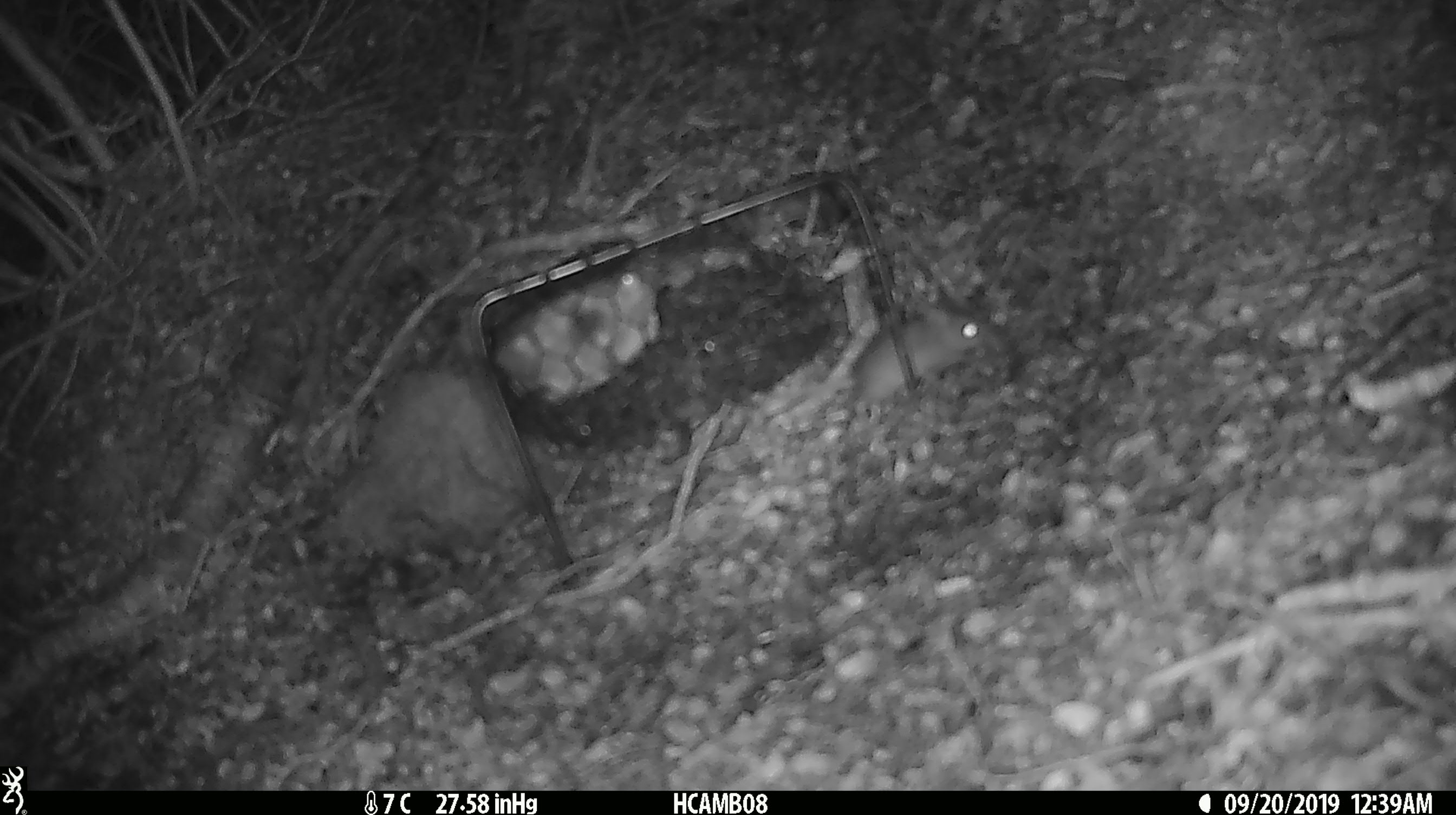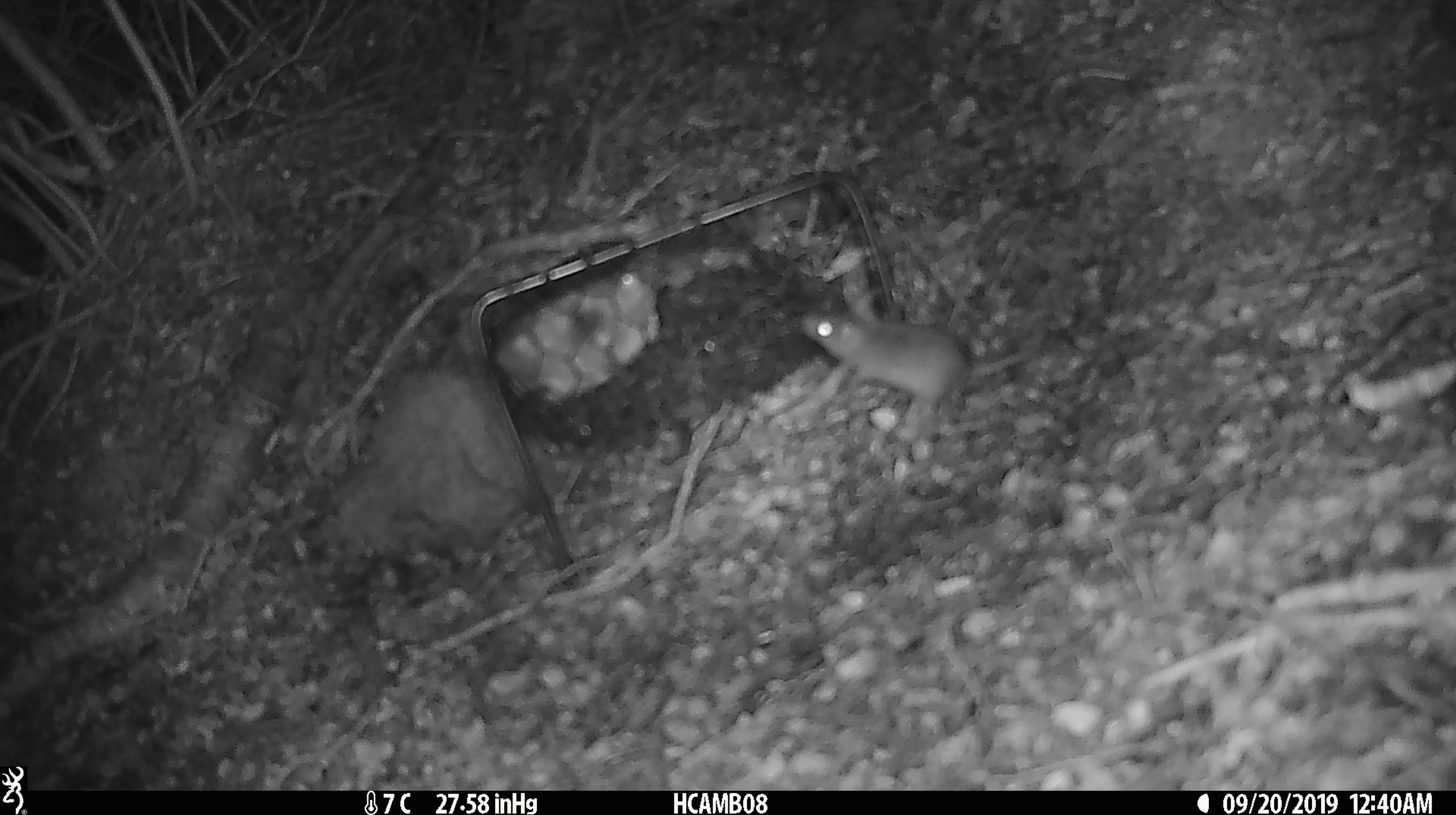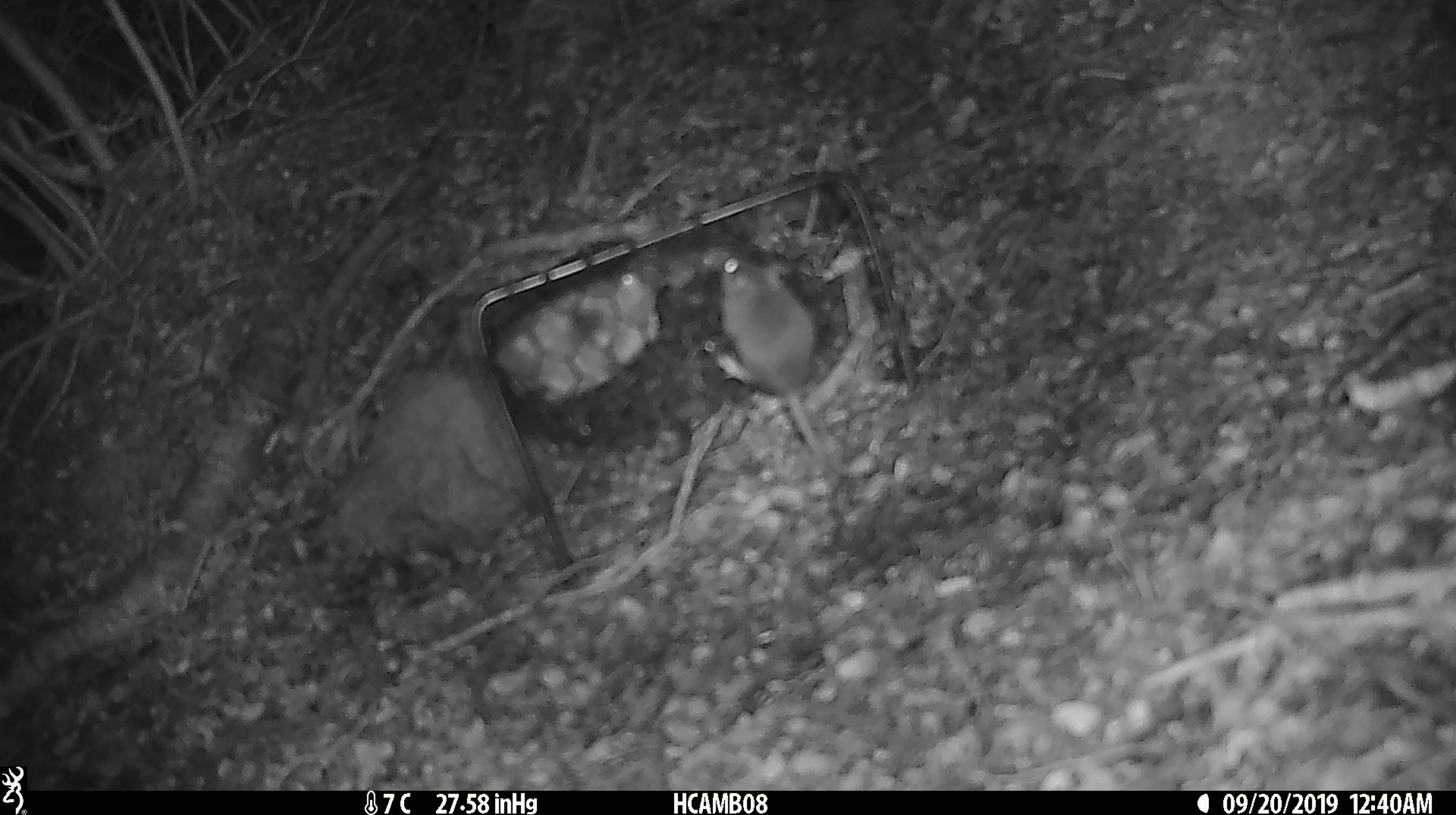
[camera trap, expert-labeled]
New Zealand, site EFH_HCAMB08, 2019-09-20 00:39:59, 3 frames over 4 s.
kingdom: Animalia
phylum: Chordata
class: Mammalia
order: Rodentia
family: Muridae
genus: Mus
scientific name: Mus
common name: mouse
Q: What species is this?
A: Mouse (Mus).